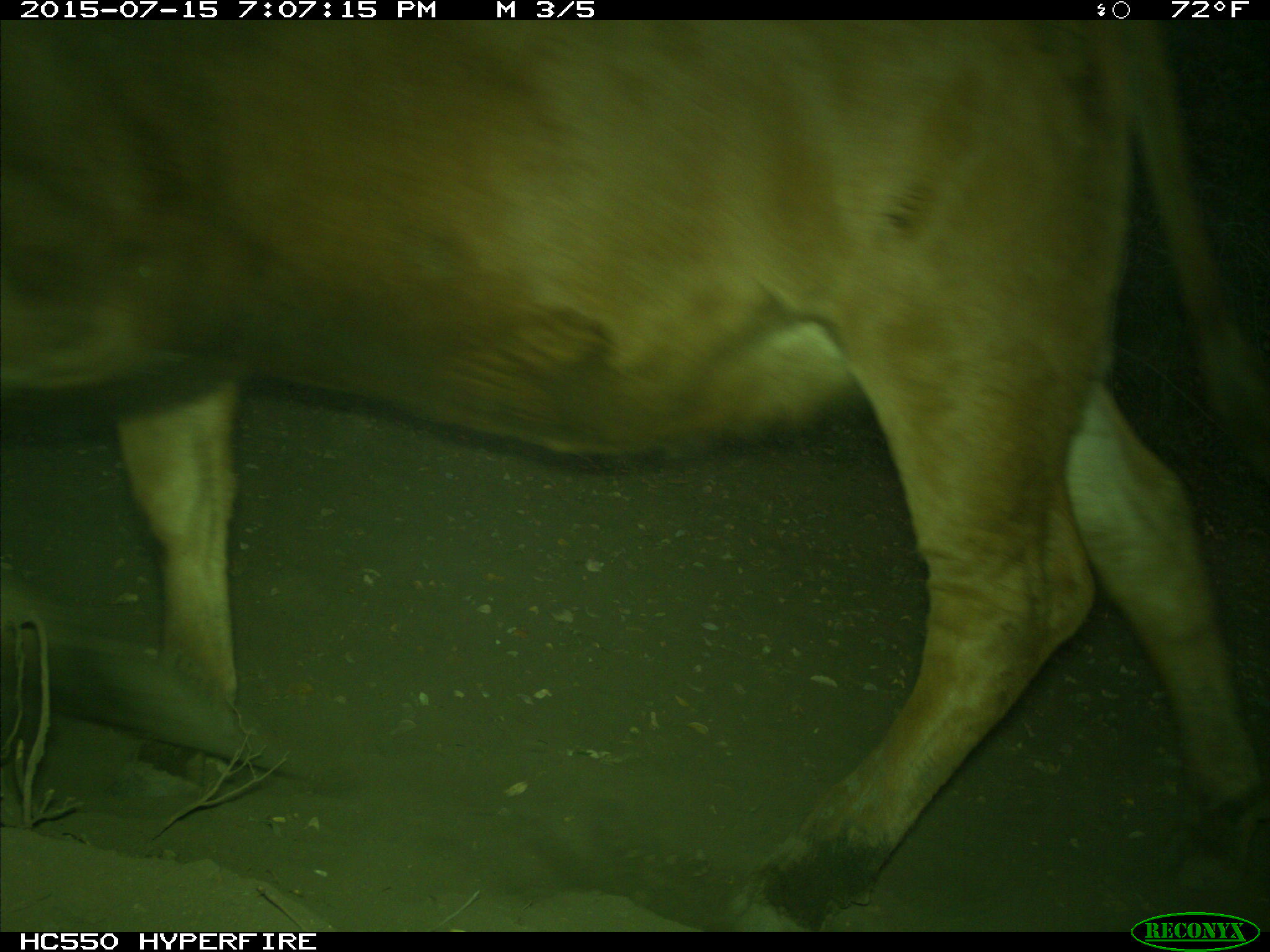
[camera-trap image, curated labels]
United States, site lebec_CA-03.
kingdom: Animalia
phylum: Chordata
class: Mammalia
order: Artiodactyla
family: Bovidae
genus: Bos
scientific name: Bos taurus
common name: domestic cow